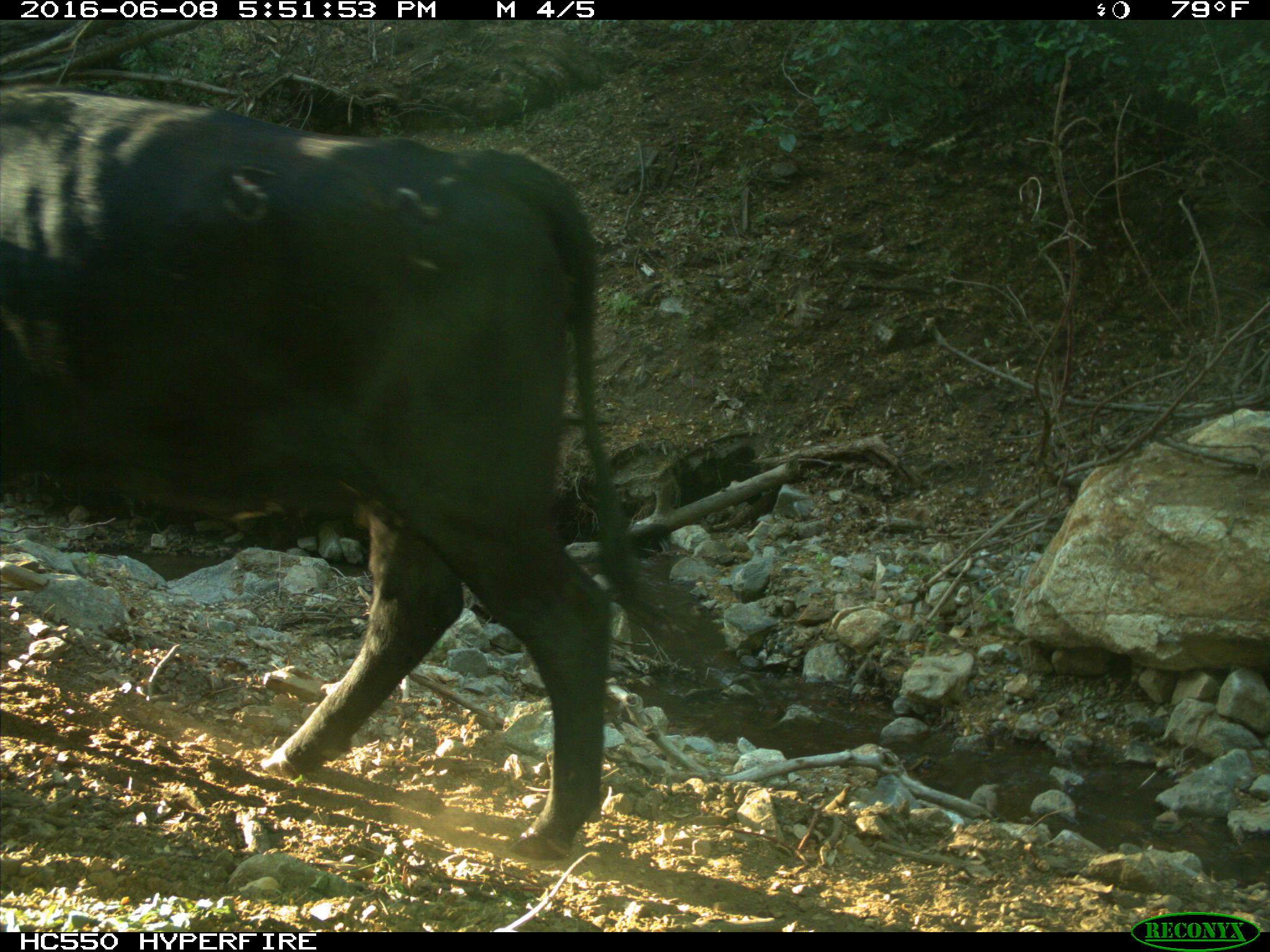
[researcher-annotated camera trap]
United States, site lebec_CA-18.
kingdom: Animalia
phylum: Chordata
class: Mammalia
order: Artiodactyla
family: Bovidae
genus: Bos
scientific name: Bos taurus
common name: domestic cow